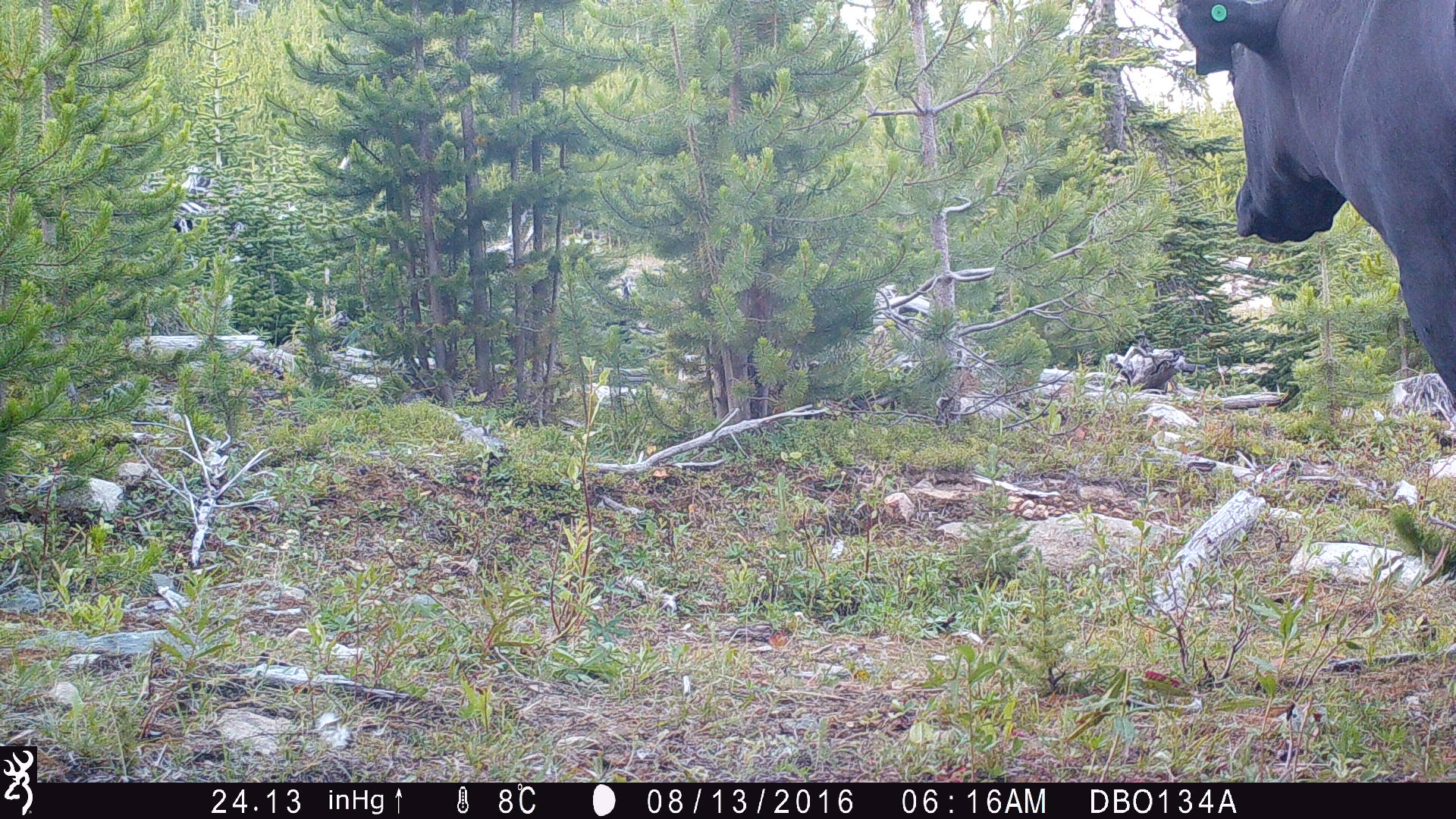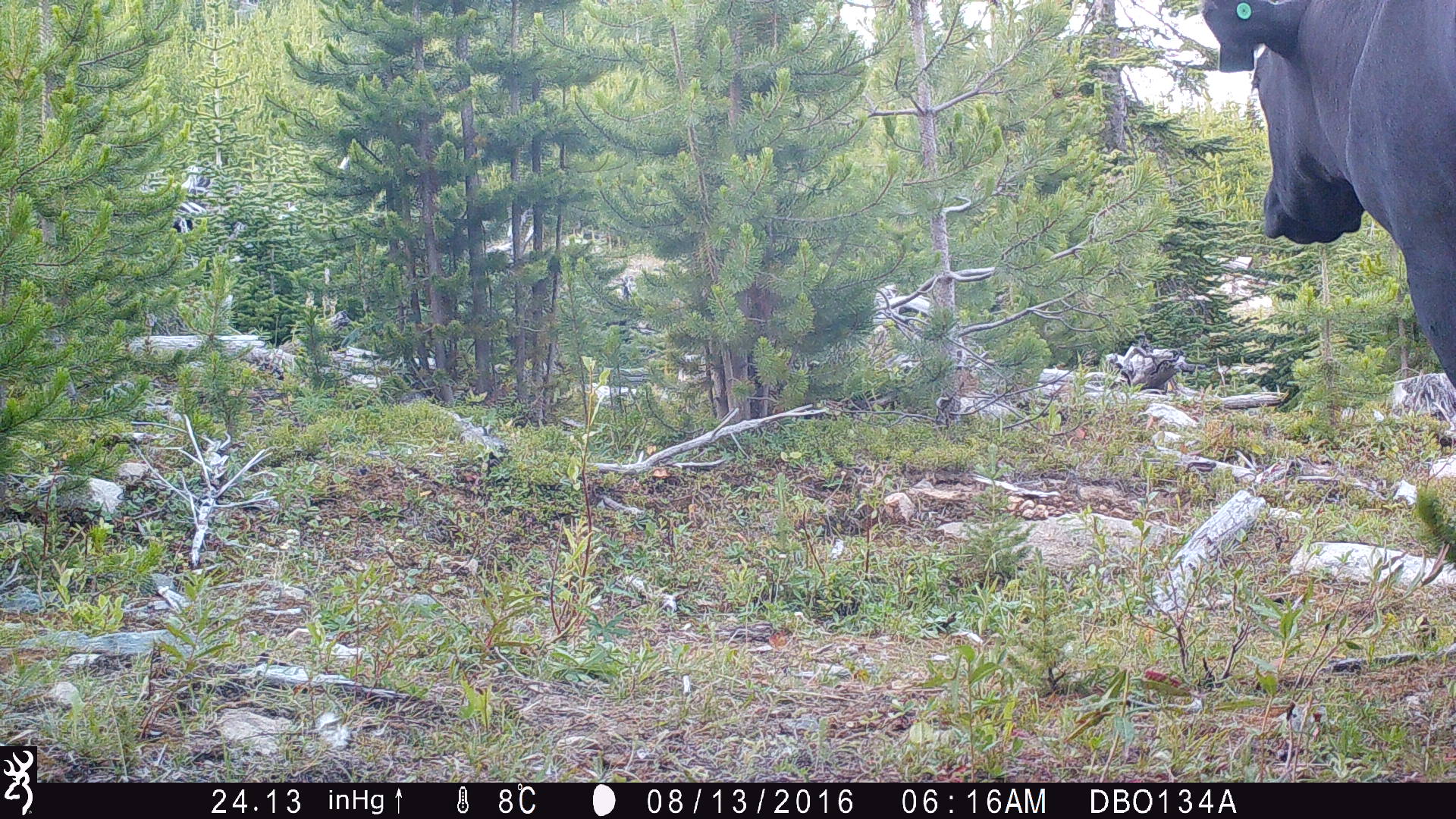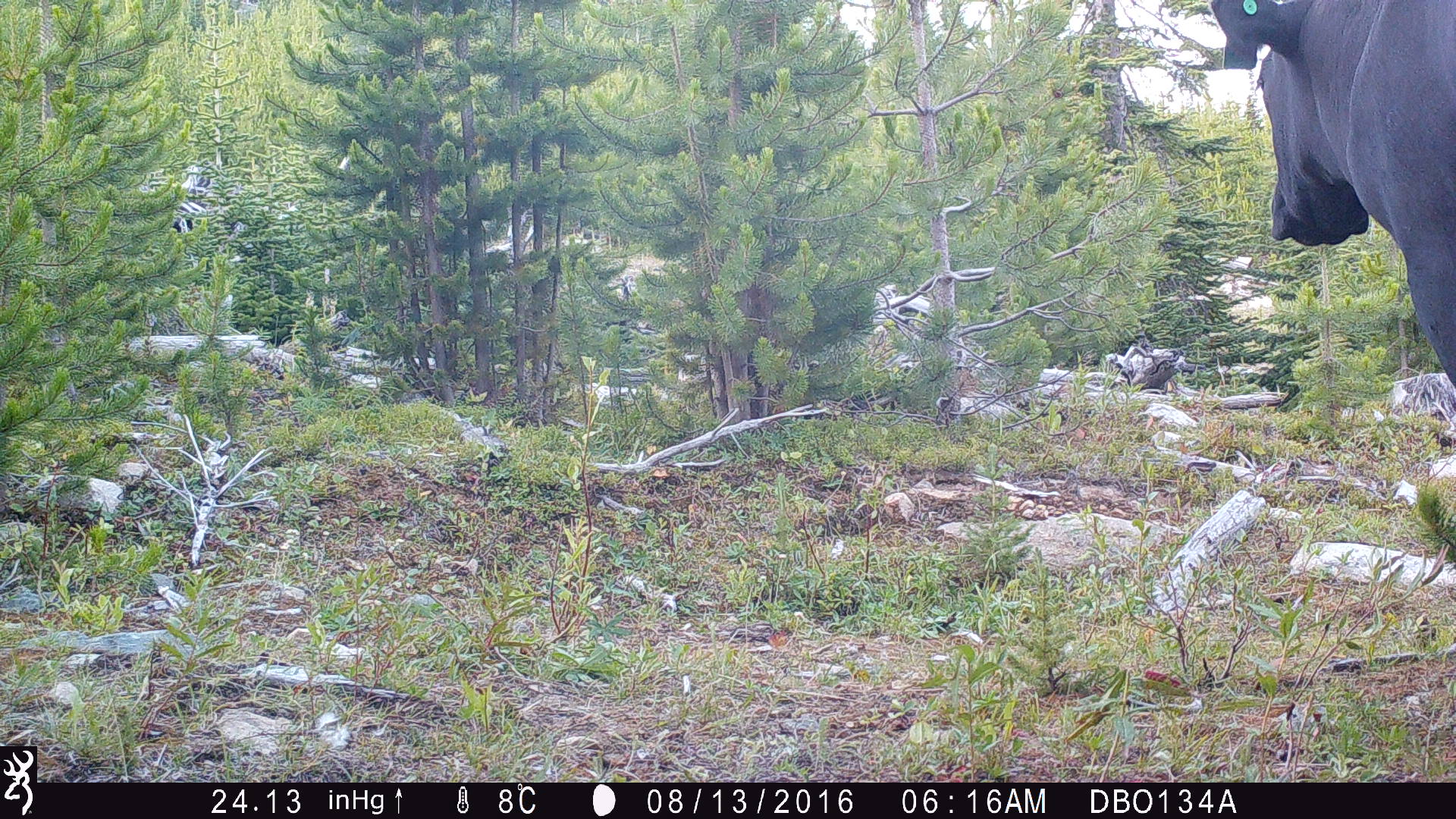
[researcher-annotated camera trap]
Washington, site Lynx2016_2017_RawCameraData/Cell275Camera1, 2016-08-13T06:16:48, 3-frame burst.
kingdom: Animalia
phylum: Chordata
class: Mammalia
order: Artiodactyla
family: Bovidae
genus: Bos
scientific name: Bos taurus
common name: domestic cattle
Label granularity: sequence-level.